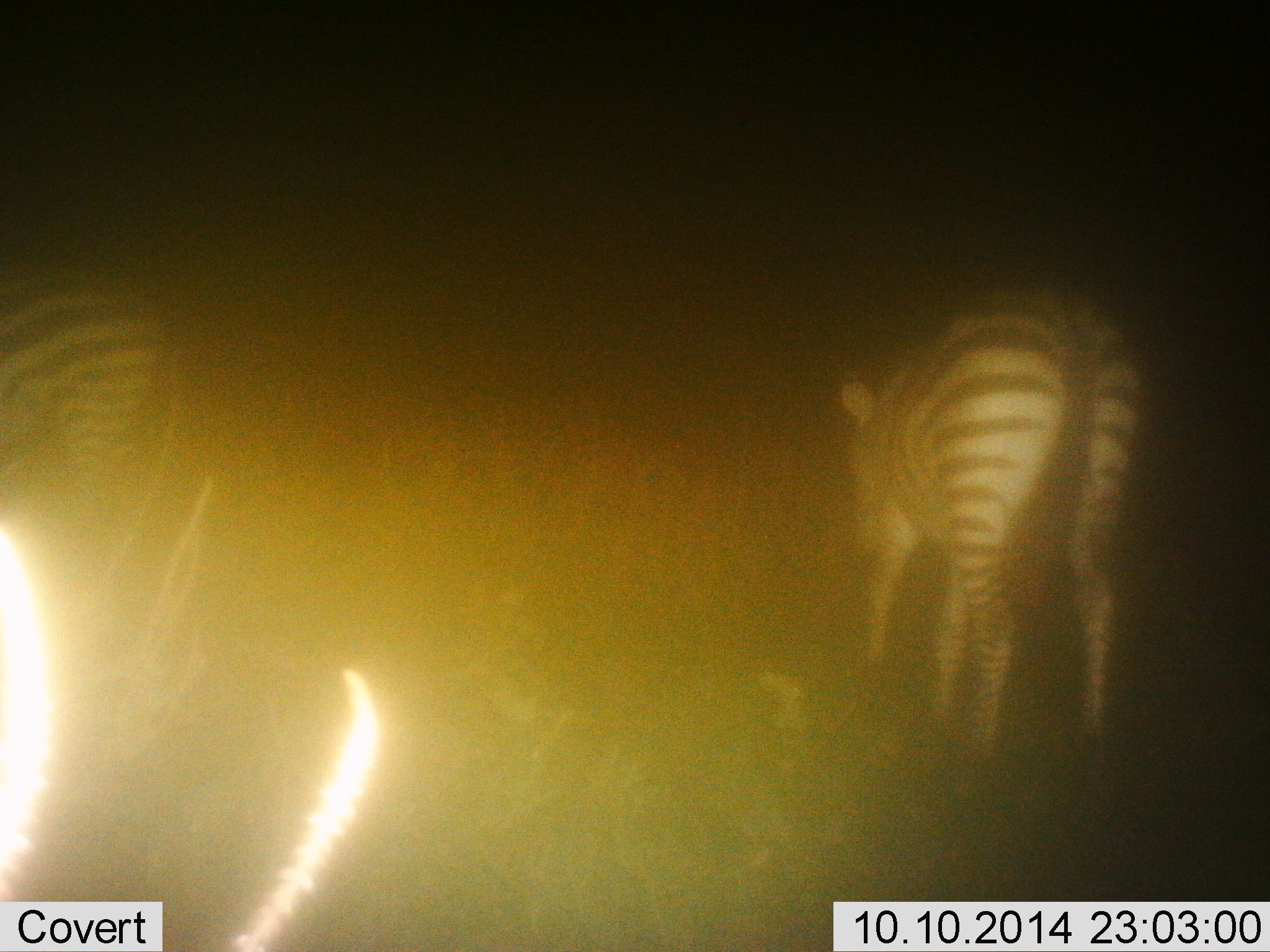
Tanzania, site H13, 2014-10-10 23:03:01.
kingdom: Animalia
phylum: Chordata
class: Mammalia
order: Perissodactyla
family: Equidae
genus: Equus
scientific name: Equus quagga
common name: plains zebra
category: zebra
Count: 2.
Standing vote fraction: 70%.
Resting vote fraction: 0%.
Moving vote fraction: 40%.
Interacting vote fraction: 0%.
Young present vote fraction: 0%.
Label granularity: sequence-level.